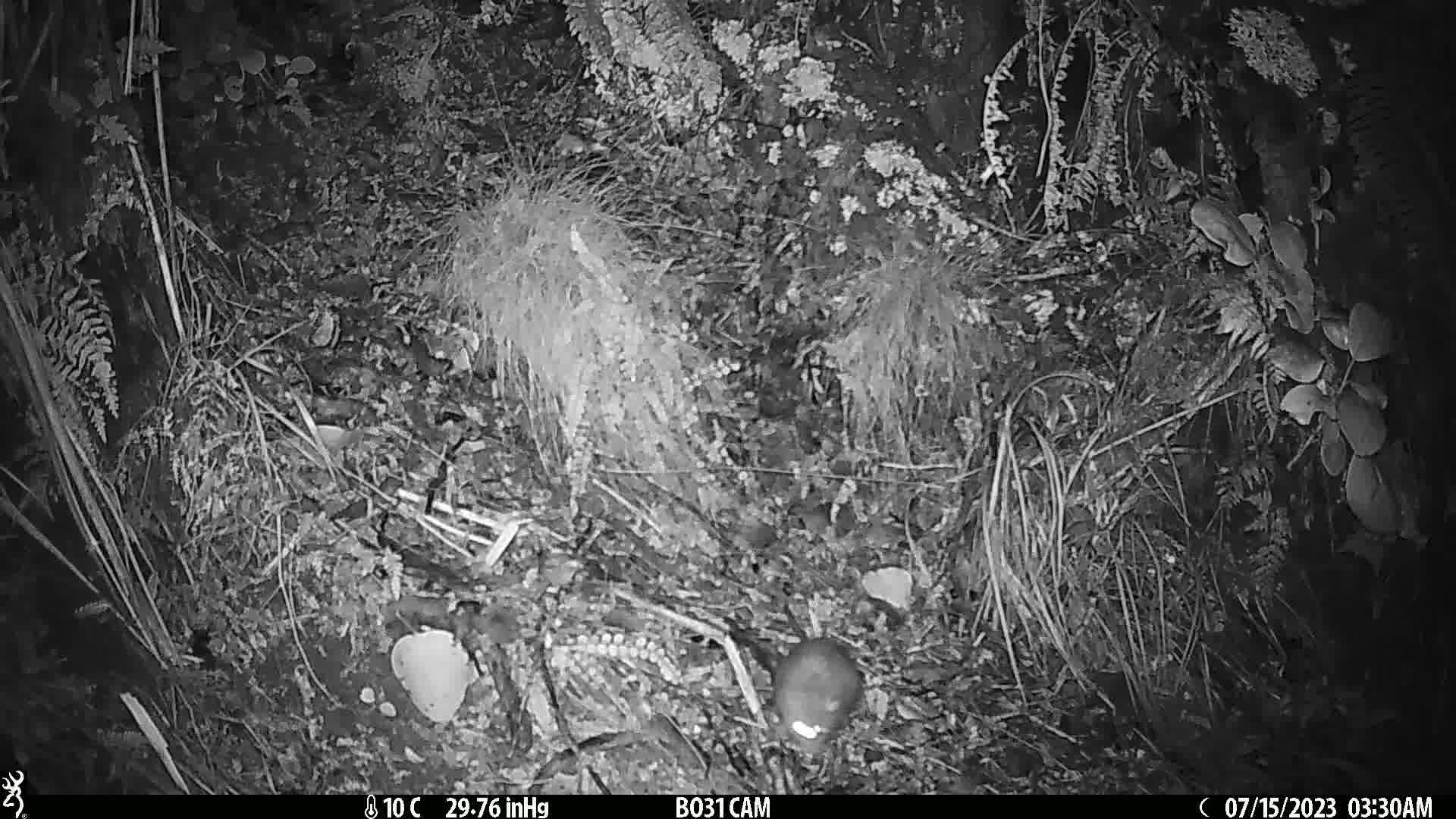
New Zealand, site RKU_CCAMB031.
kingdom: Animalia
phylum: Chordata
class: Mammalia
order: Rodentia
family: Muridae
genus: Rattus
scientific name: Rattus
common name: rat